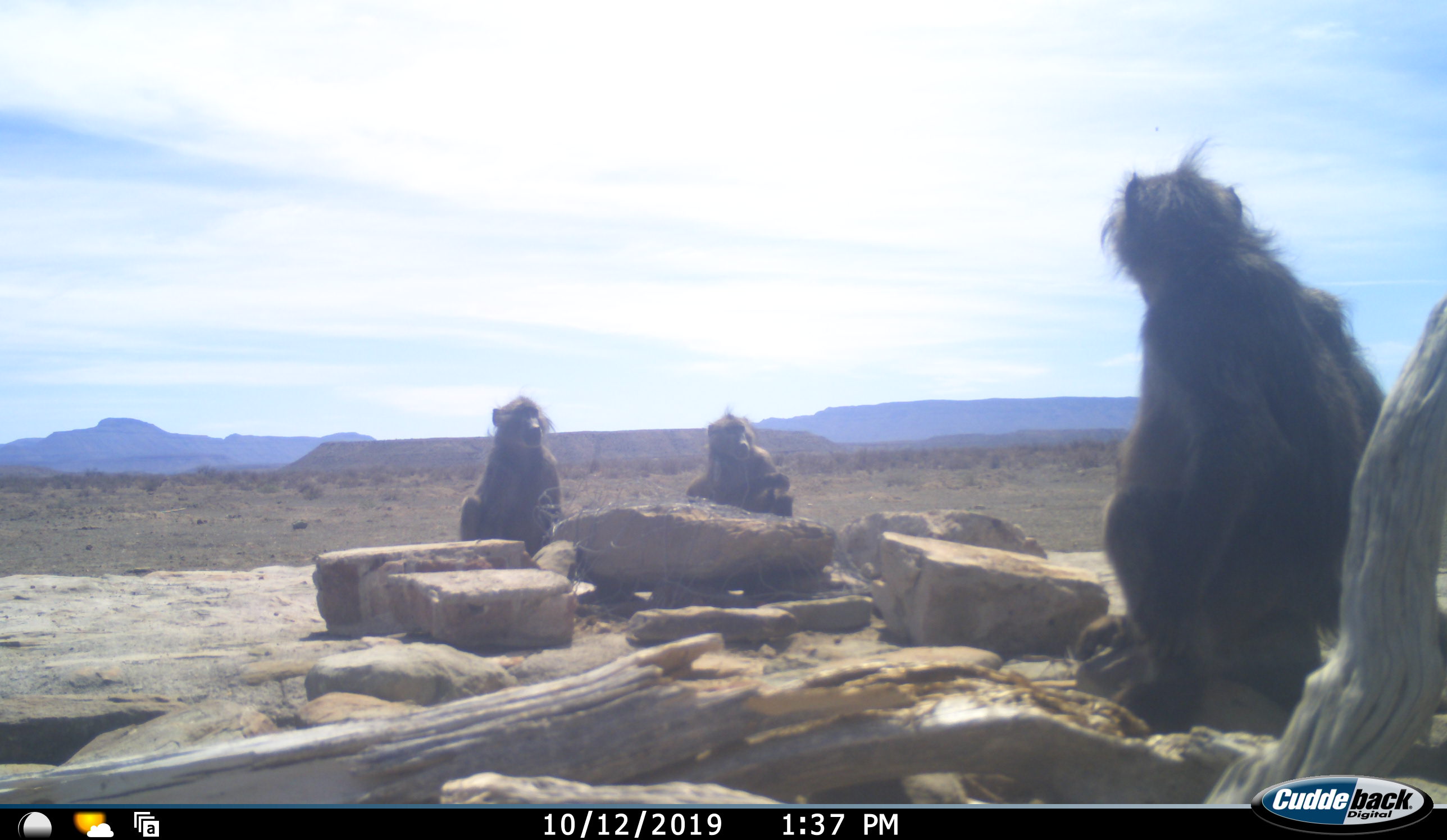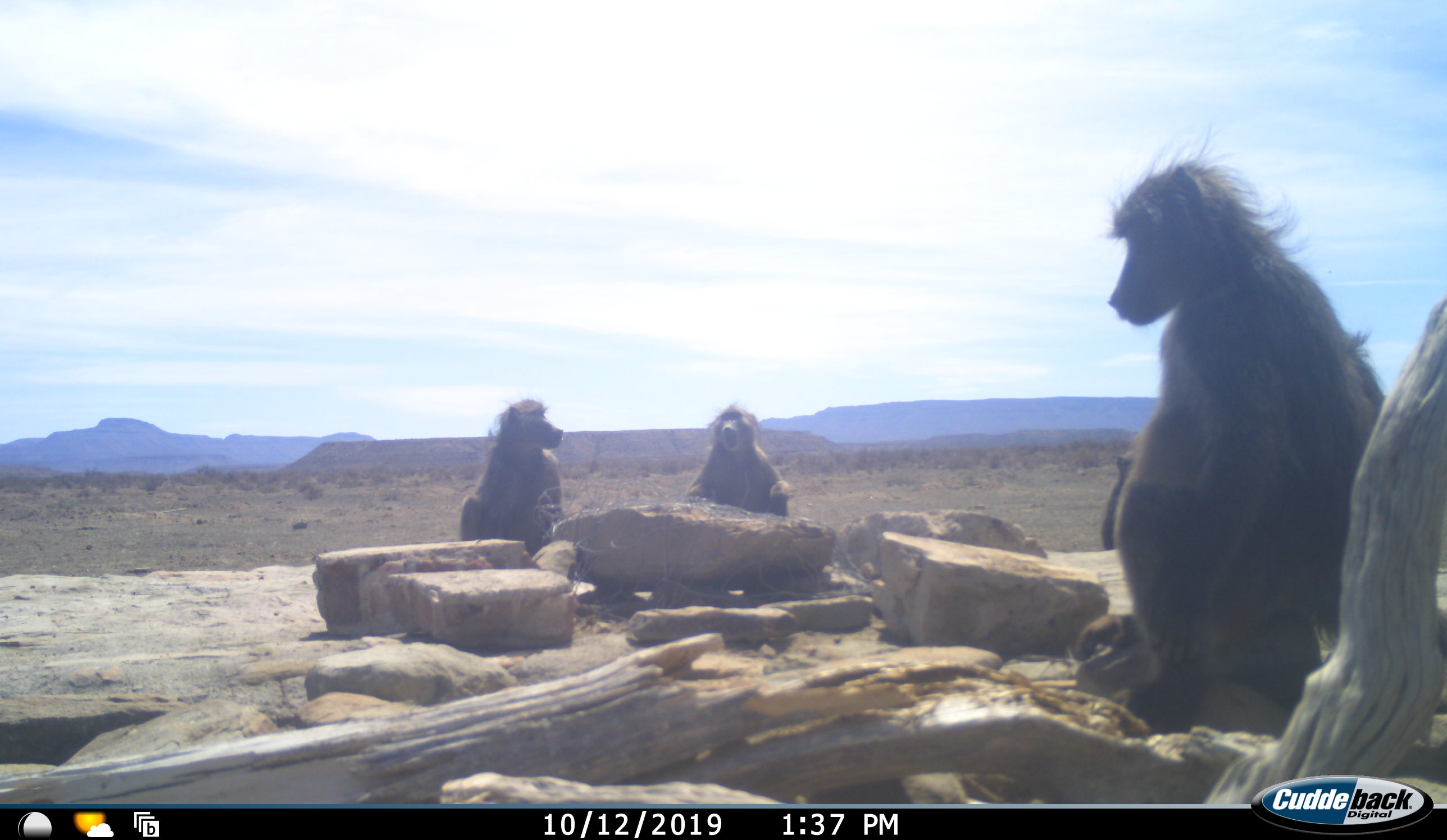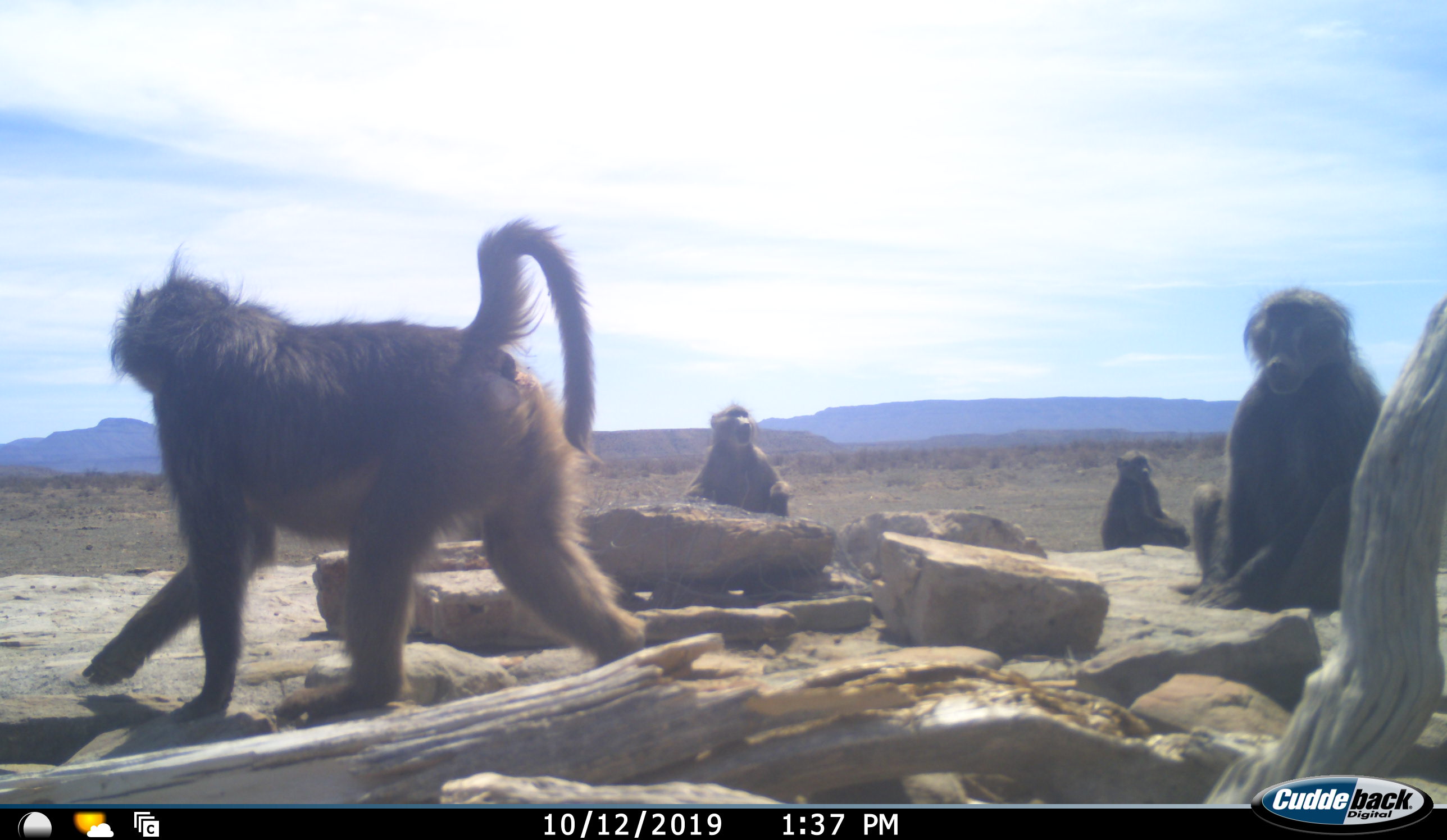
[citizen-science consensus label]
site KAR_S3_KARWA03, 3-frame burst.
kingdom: Animalia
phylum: Chordata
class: Mammalia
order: Primates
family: Cercopithecidae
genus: Papio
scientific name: Papio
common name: baboon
Baboon (Papio), count 4. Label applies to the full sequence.